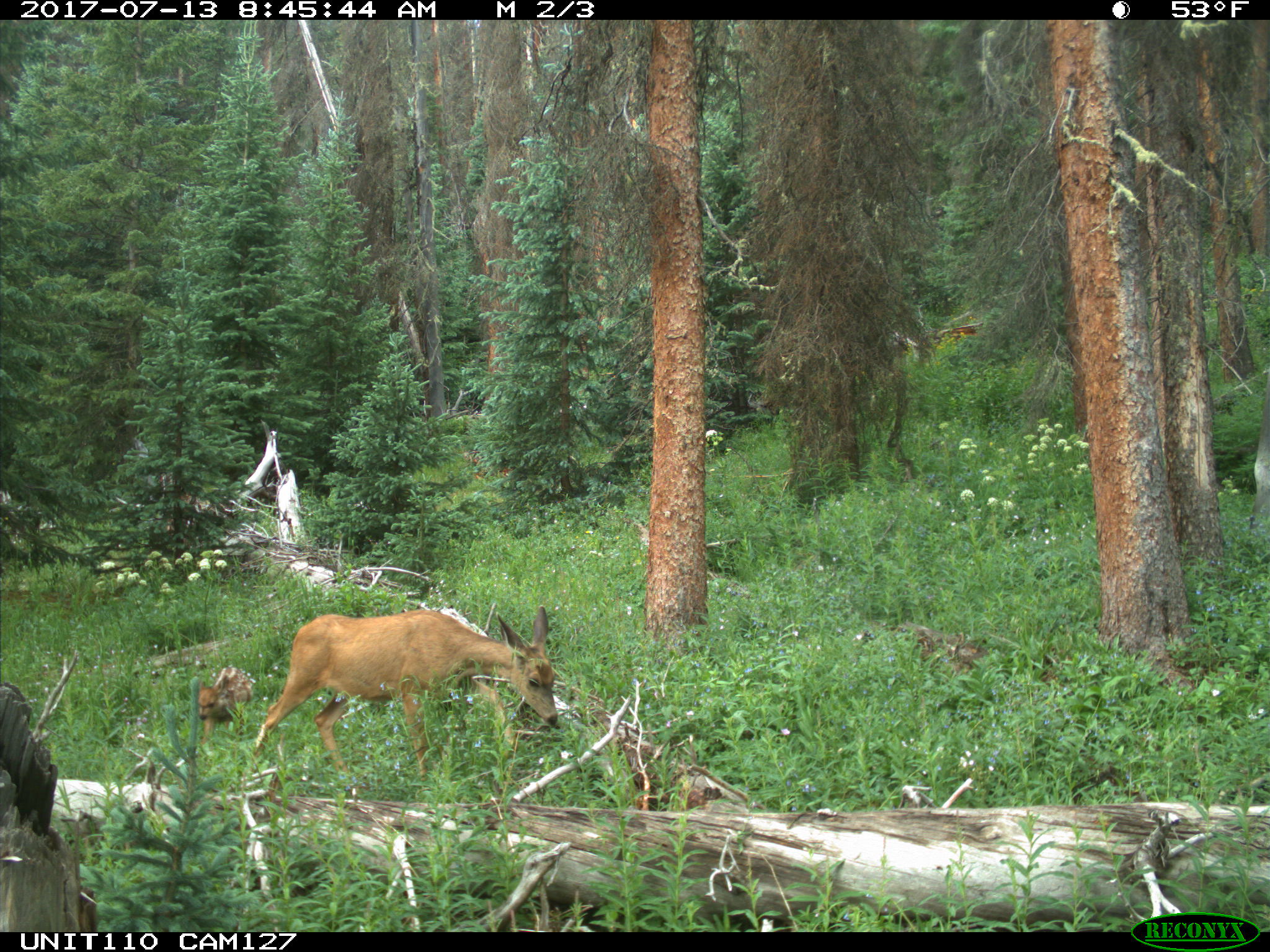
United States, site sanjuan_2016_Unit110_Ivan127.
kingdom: Animalia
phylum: Chordata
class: Mammalia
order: Artiodactyla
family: Cervidae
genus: Odocoileus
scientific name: Odocoileus hemionus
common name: mule deer